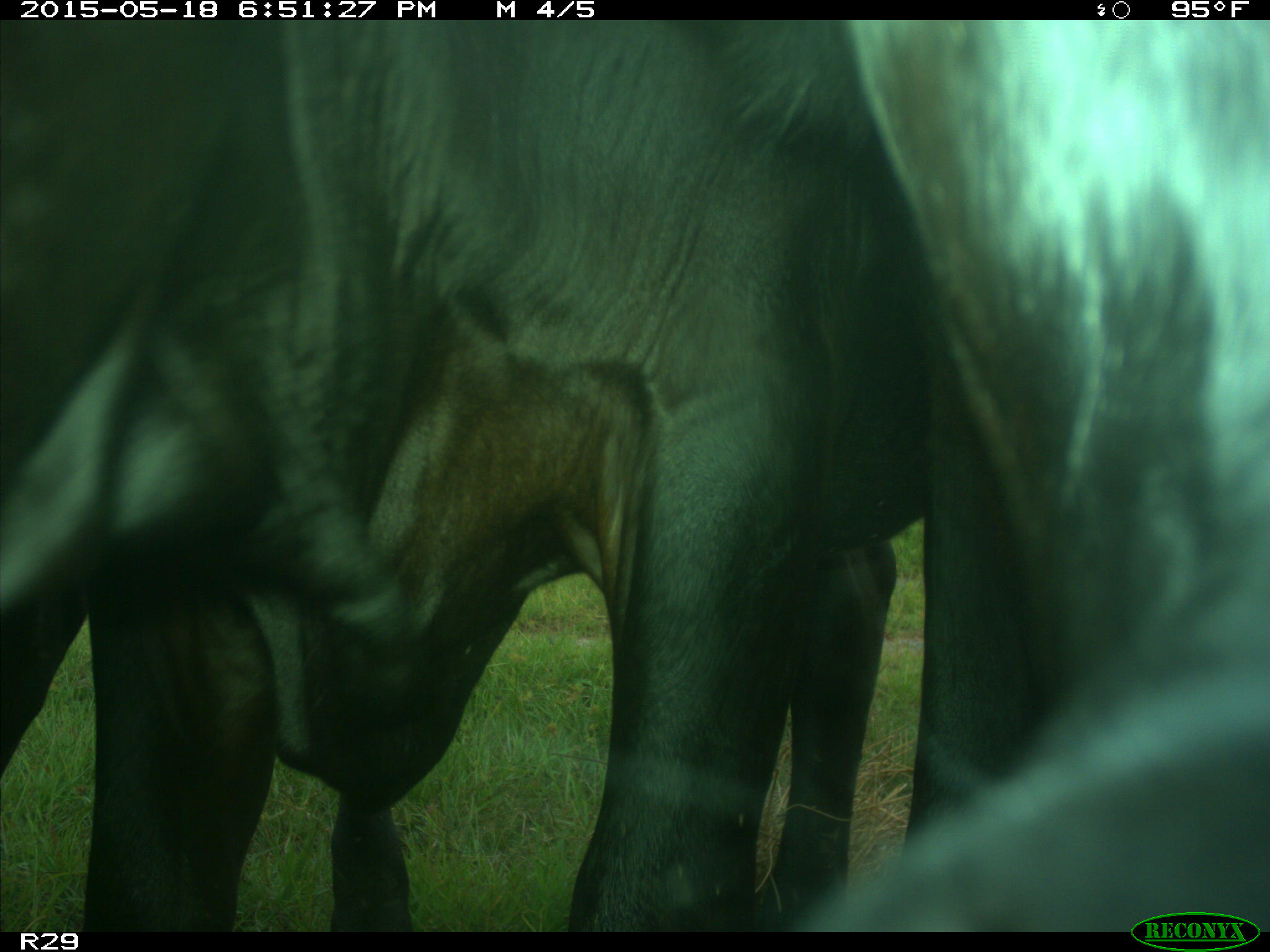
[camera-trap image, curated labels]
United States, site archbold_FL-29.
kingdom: Animalia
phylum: Chordata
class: Mammalia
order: Artiodactyla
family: Bovidae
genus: Bos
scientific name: Bos taurus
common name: domestic cow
Bos taurus (domestic cow).